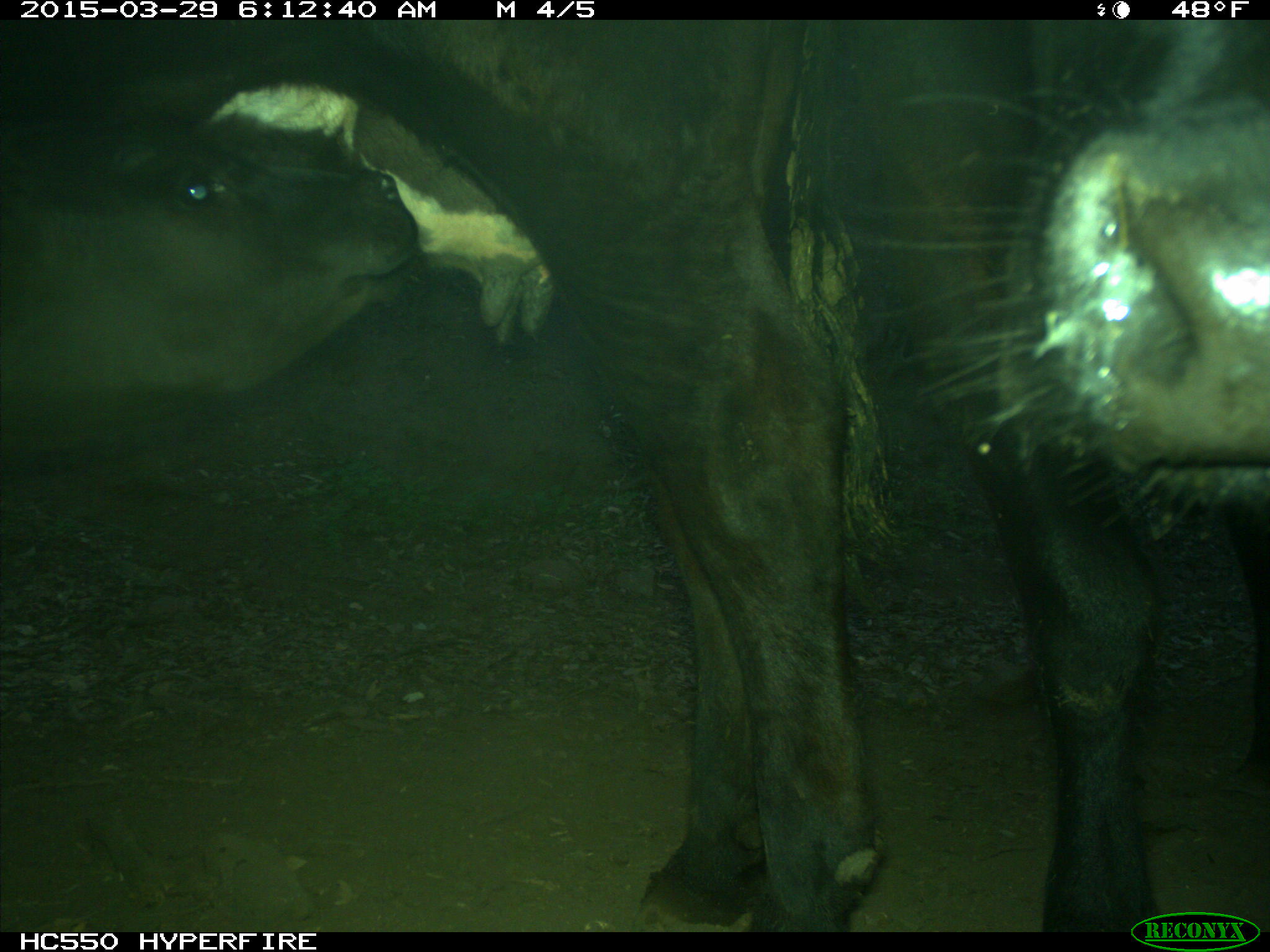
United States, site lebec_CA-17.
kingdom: Animalia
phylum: Chordata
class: Mammalia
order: Artiodactyla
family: Bovidae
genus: Bos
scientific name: Bos taurus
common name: domestic cow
Bos taurus (domestic cow).